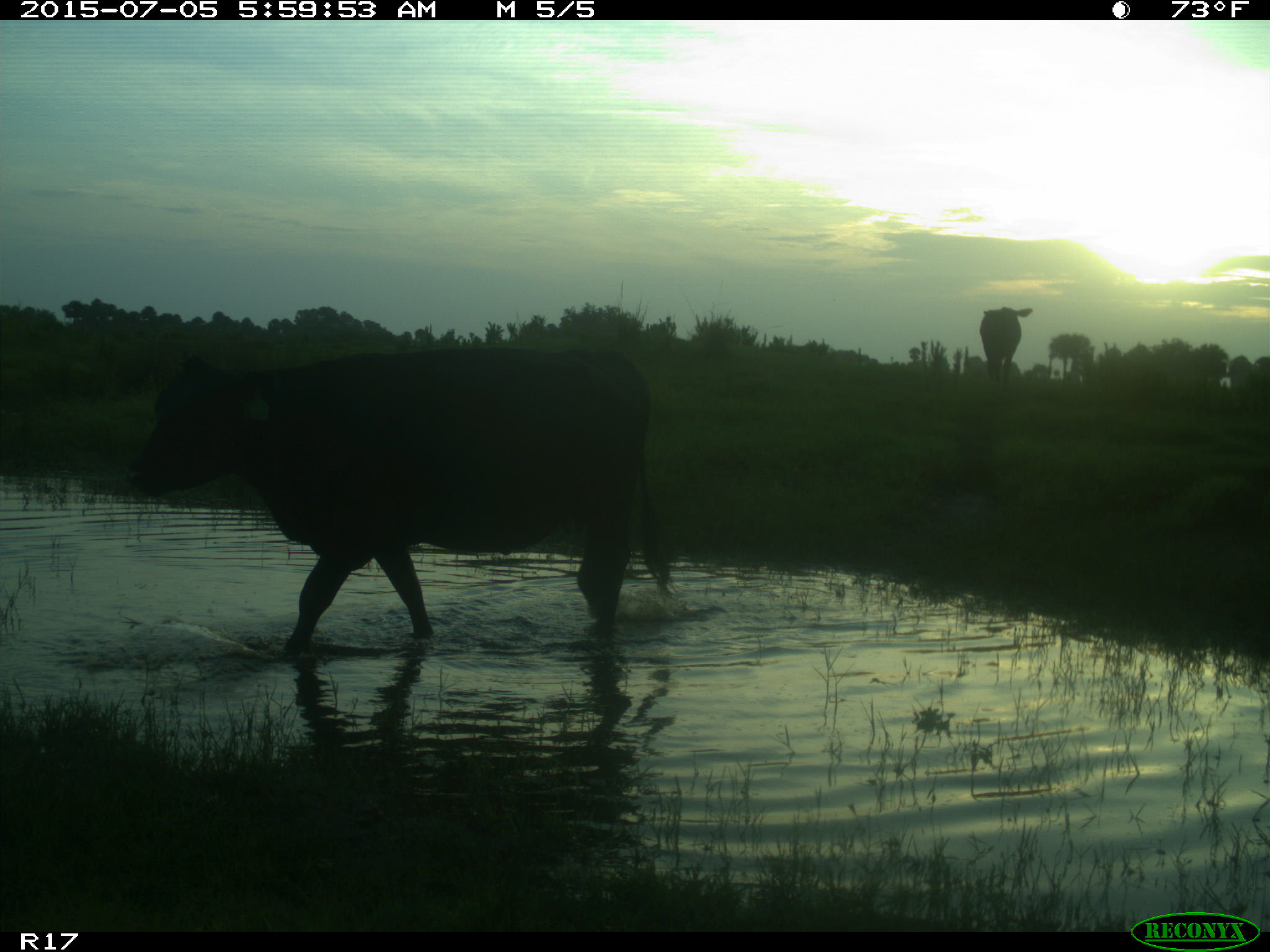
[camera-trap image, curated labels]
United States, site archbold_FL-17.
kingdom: Animalia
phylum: Chordata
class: Mammalia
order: Artiodactyla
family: Bovidae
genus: Bos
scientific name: Bos taurus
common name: domestic cow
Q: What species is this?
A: Bos taurus (domestic cow).